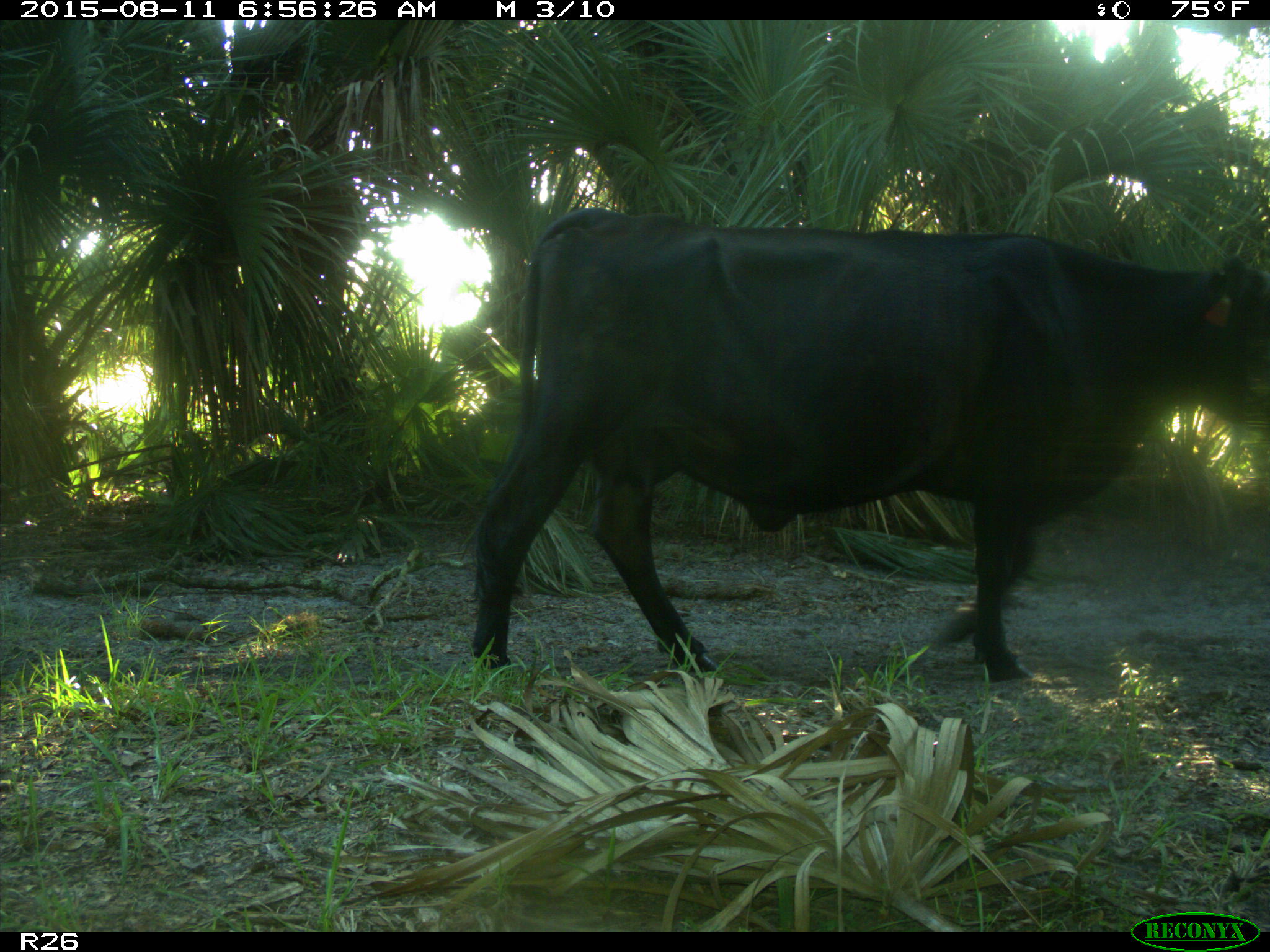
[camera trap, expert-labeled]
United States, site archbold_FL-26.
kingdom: Animalia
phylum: Chordata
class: Mammalia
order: Artiodactyla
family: Bovidae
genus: Bos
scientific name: Bos taurus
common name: domestic cow